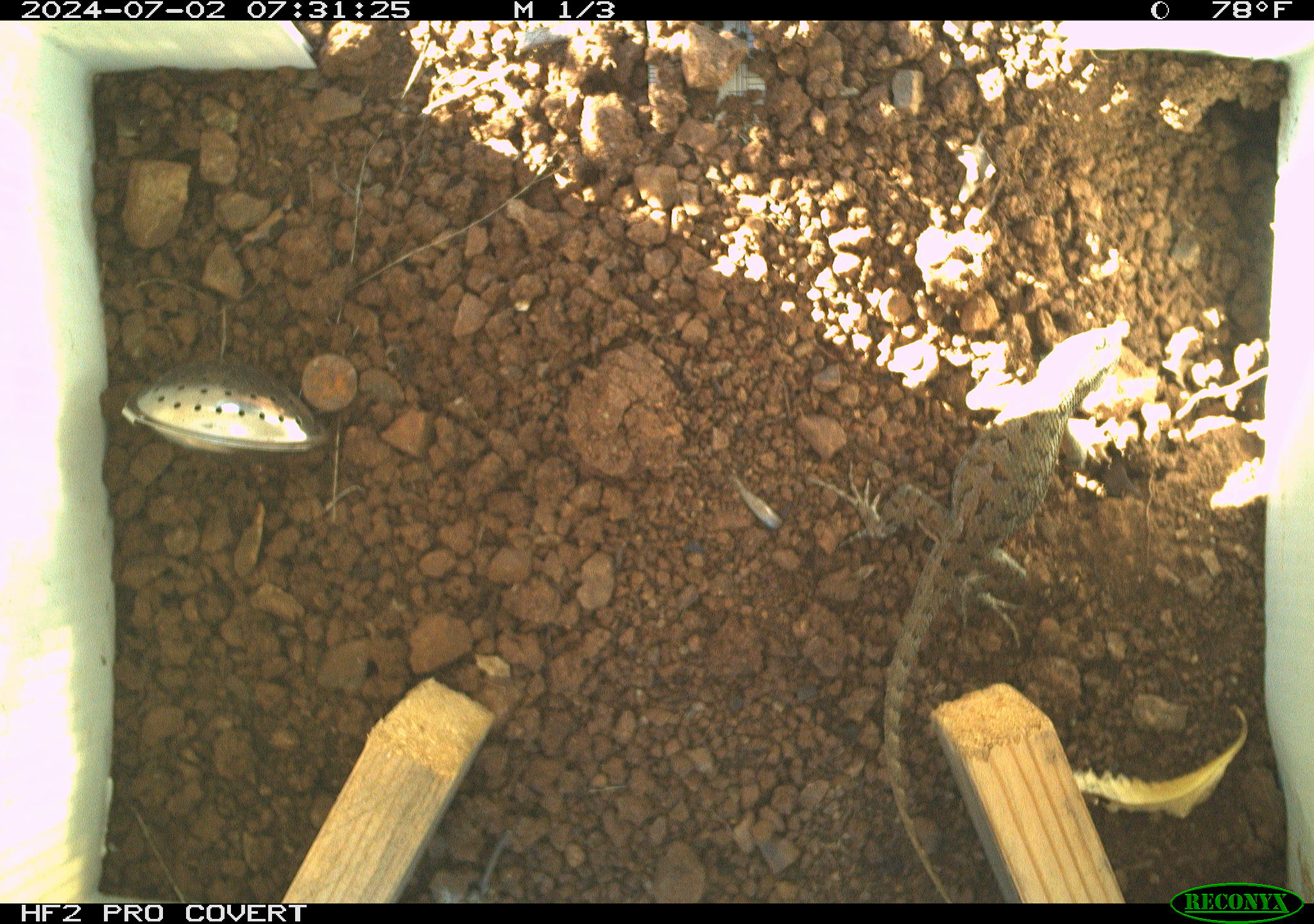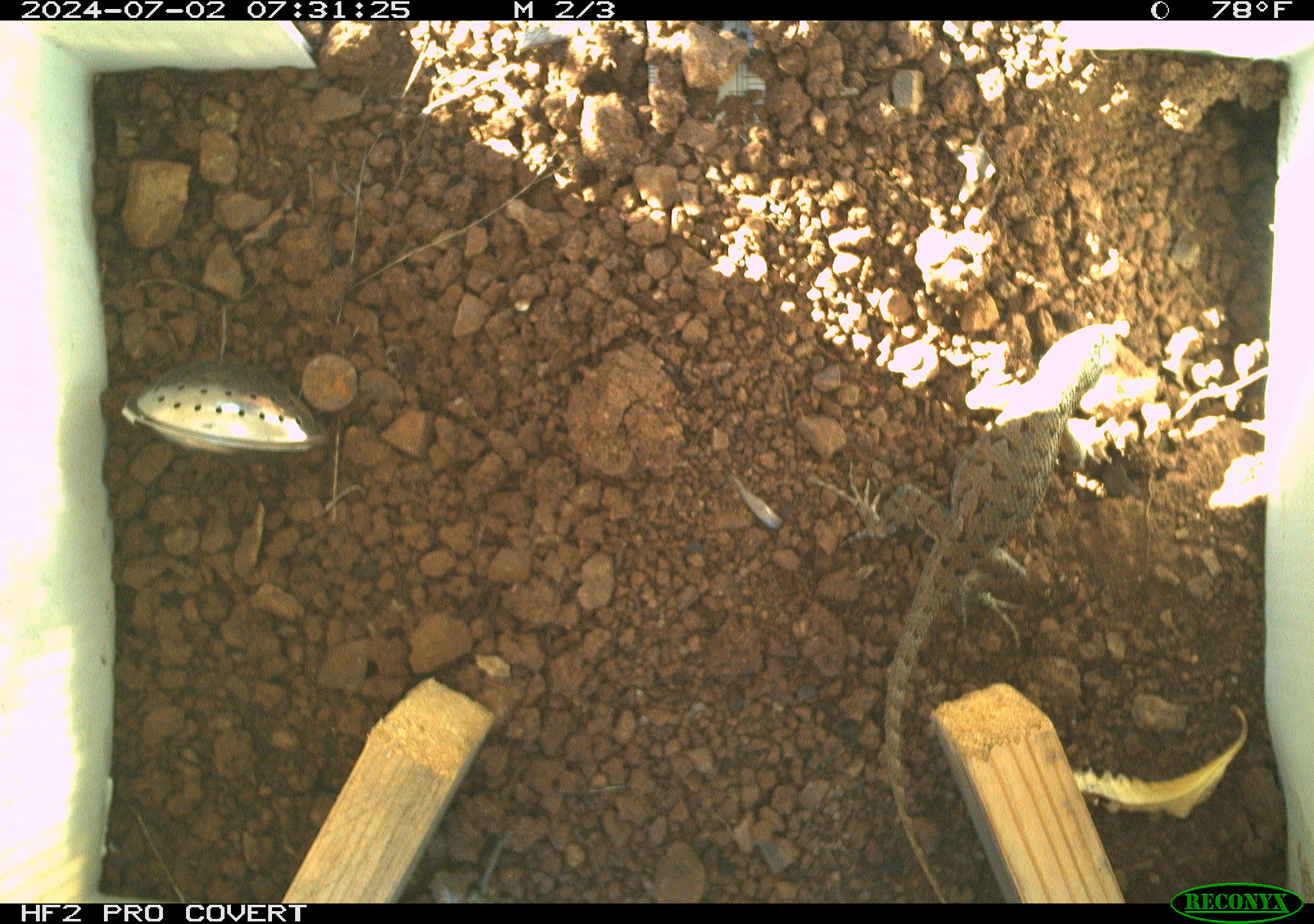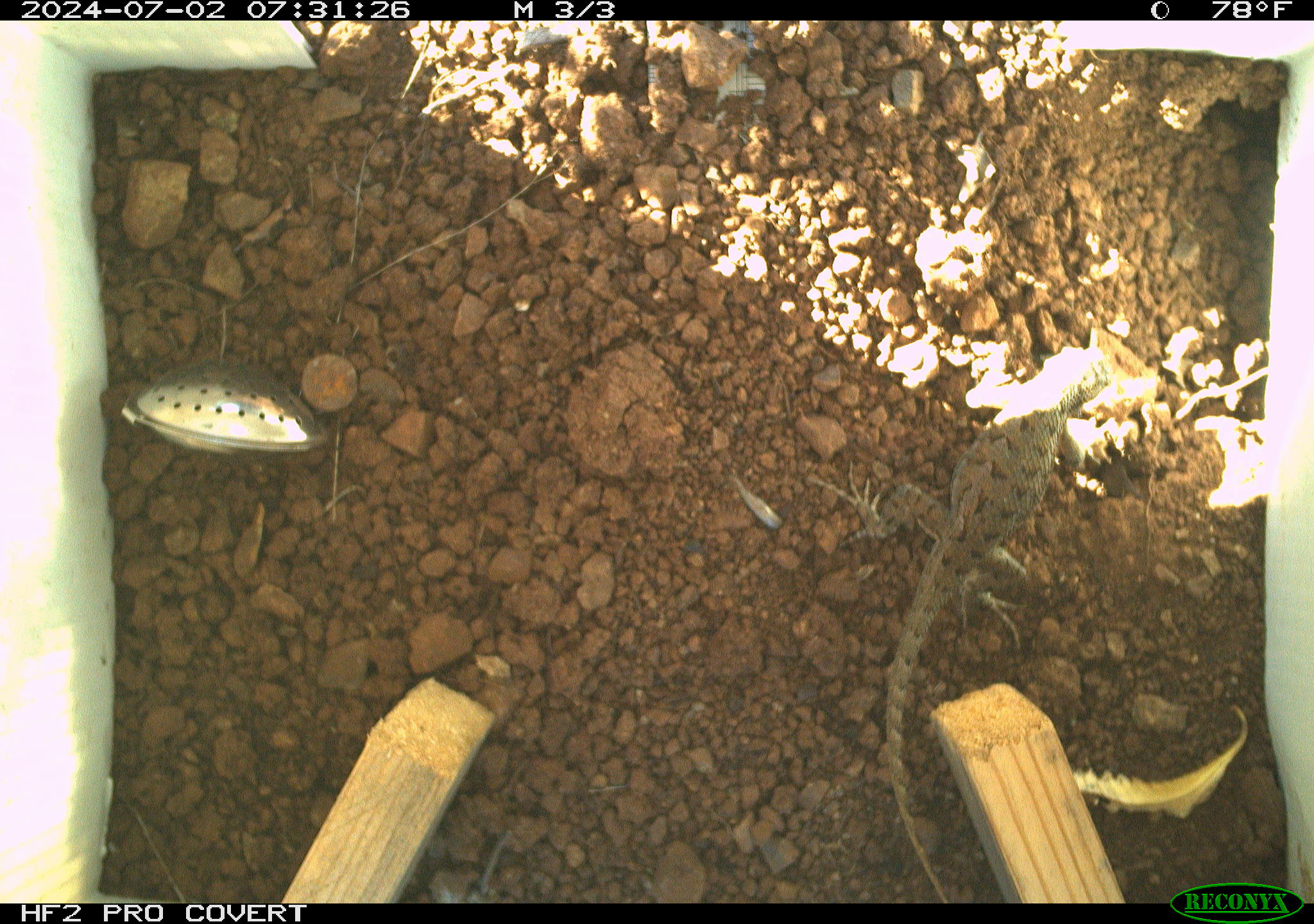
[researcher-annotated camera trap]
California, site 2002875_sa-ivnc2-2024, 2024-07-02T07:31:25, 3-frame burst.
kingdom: Animalia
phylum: Chordata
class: Reptilia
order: Squamata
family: Phrynosomatidae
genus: Sceloporus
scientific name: Sceloporus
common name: spiny lizards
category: sceloporus species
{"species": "sceloporus species (spiny lizards) (Sceloporus)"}